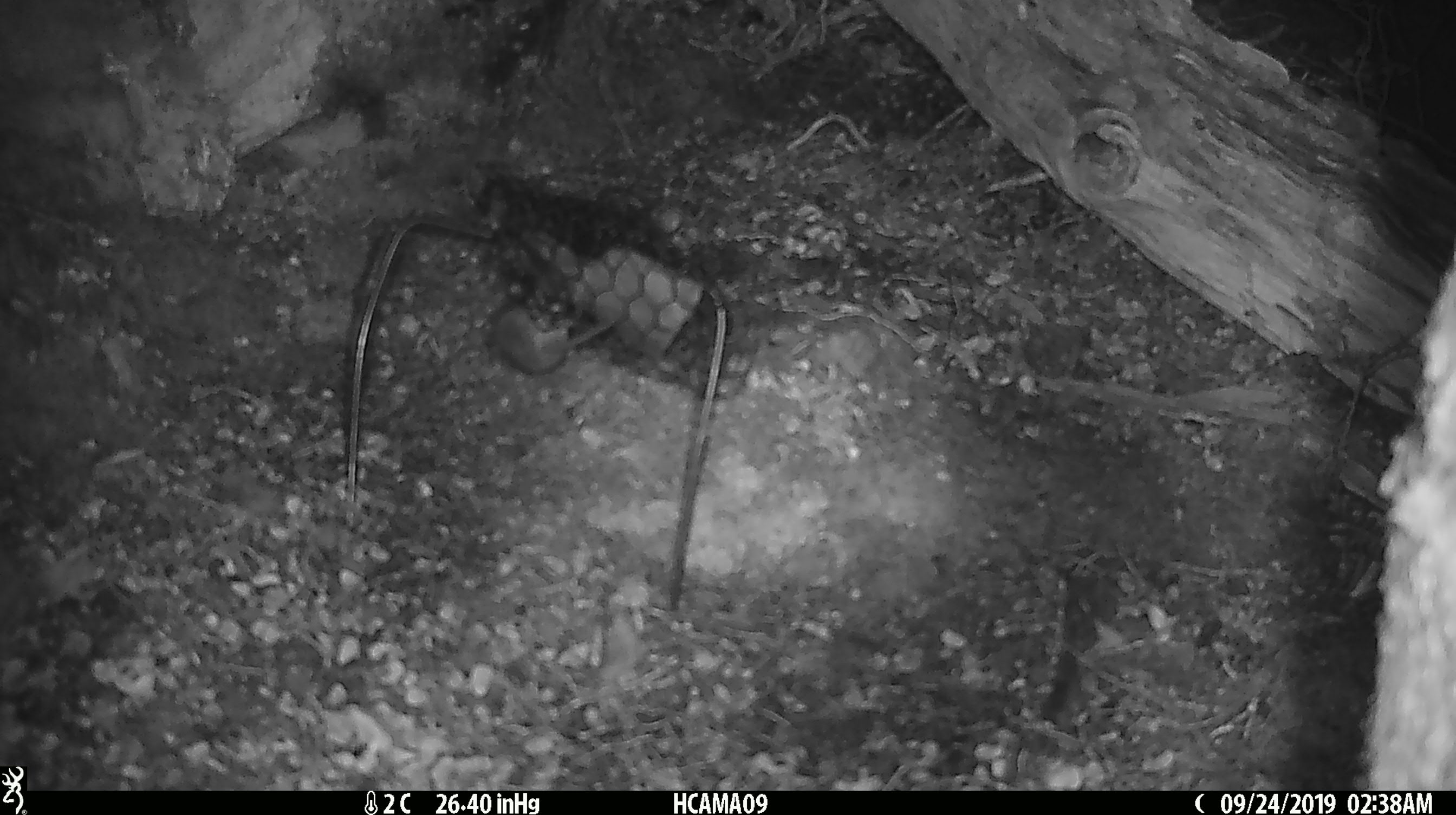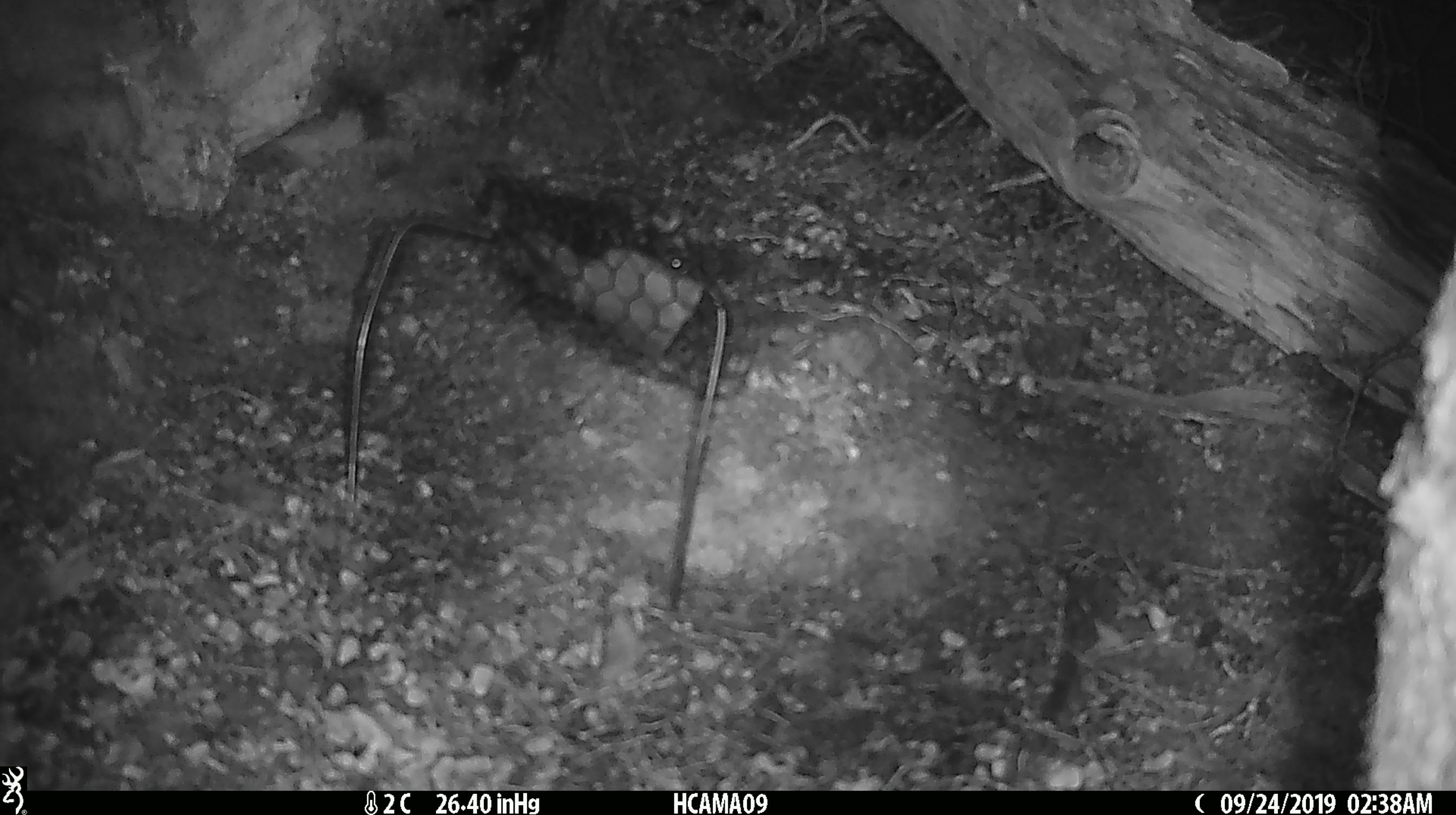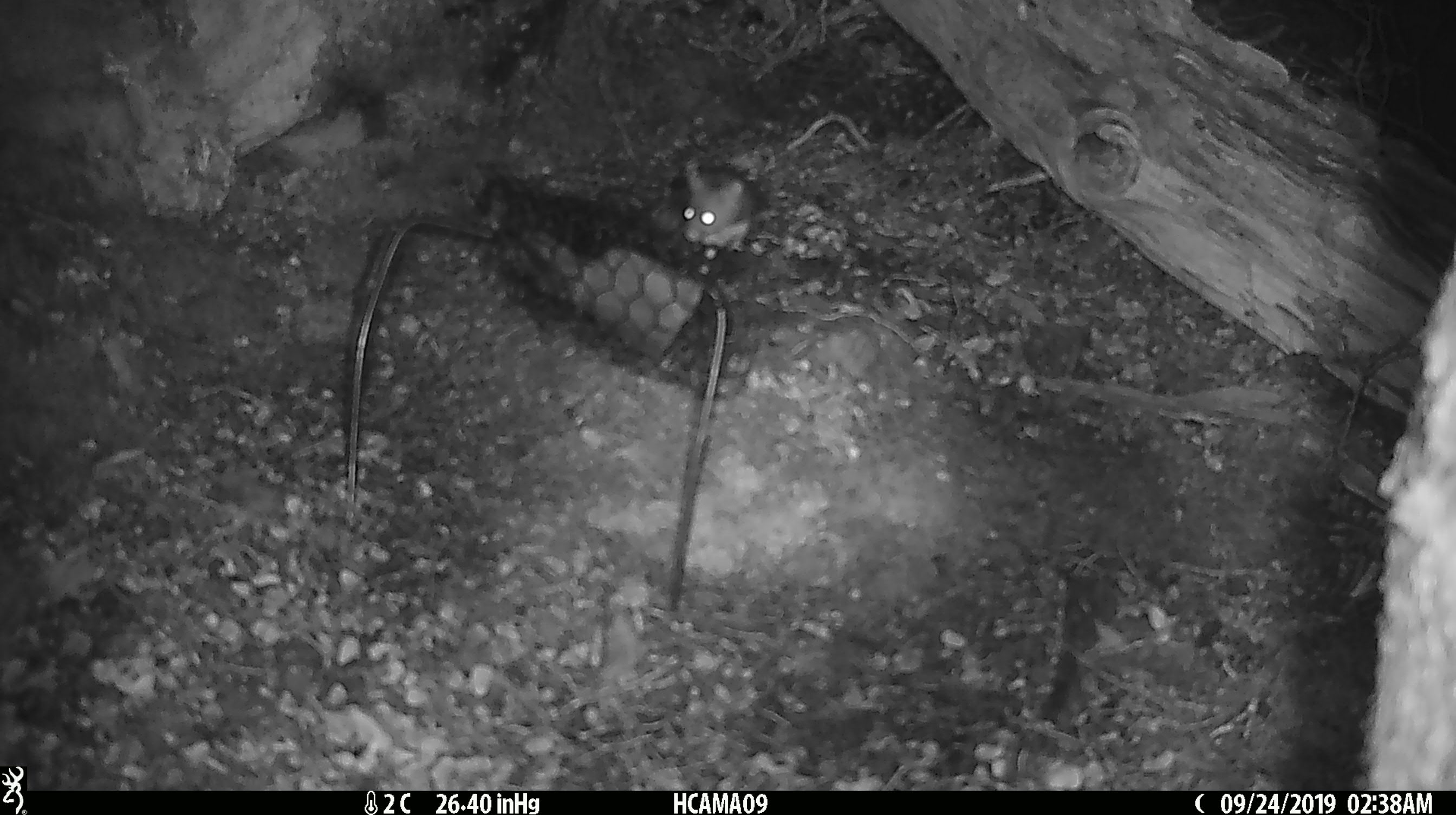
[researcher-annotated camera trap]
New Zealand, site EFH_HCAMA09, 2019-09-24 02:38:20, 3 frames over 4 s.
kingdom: Animalia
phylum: Chordata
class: Mammalia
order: Rodentia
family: Muridae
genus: Mus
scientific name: Mus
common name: mouse